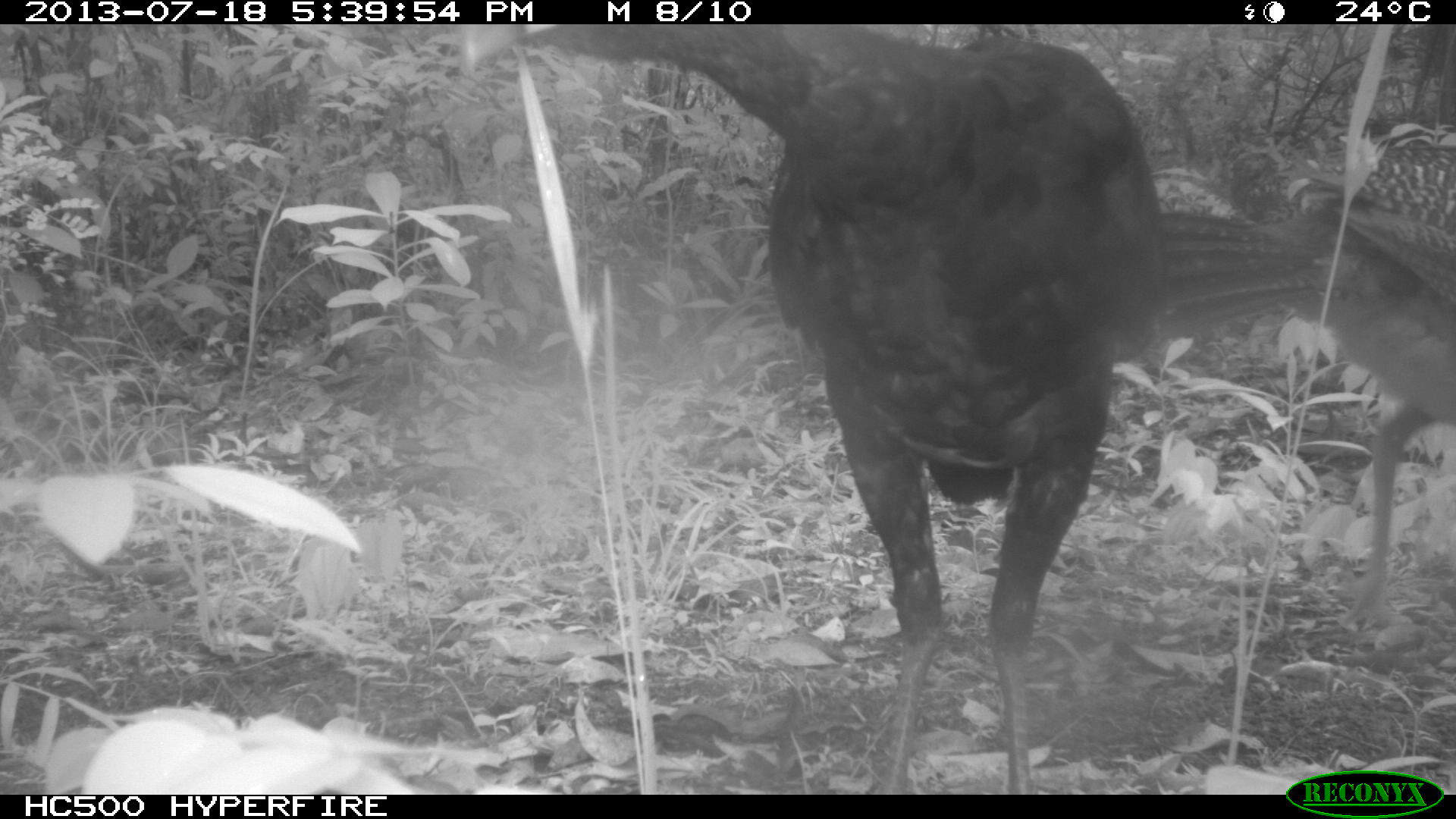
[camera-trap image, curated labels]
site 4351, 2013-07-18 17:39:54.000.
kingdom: Animalia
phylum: Chordata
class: Aves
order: Galliformes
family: Cracidae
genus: Crax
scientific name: Crax rubra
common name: great curassow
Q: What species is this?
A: Crax rubra (great curassow).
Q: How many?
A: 3.